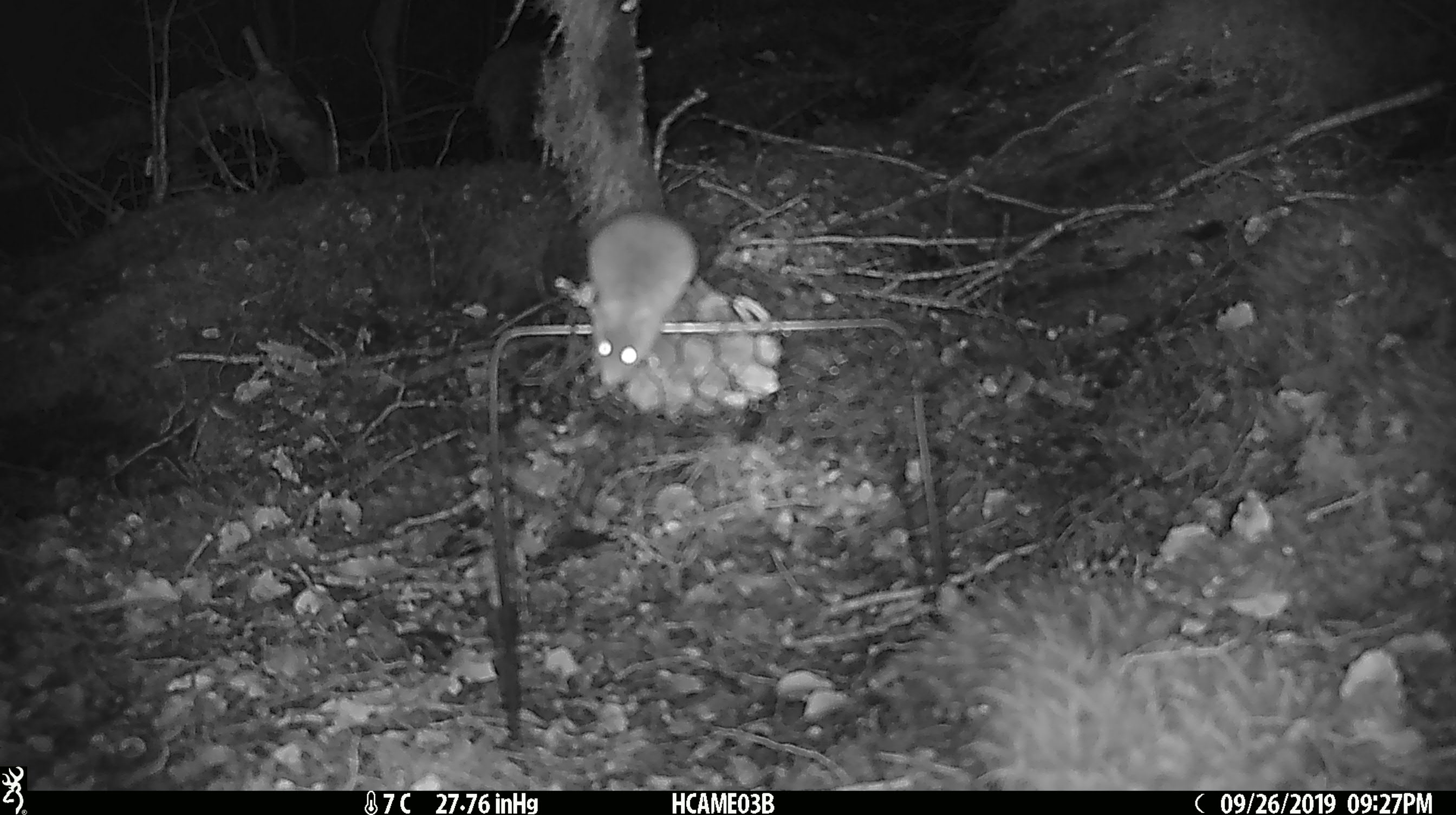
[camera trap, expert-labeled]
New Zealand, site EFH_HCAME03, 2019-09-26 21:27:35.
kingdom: Animalia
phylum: Chordata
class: Mammalia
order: Rodentia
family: Muridae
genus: Mus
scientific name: Mus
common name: mouse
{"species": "mouse (Mus)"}